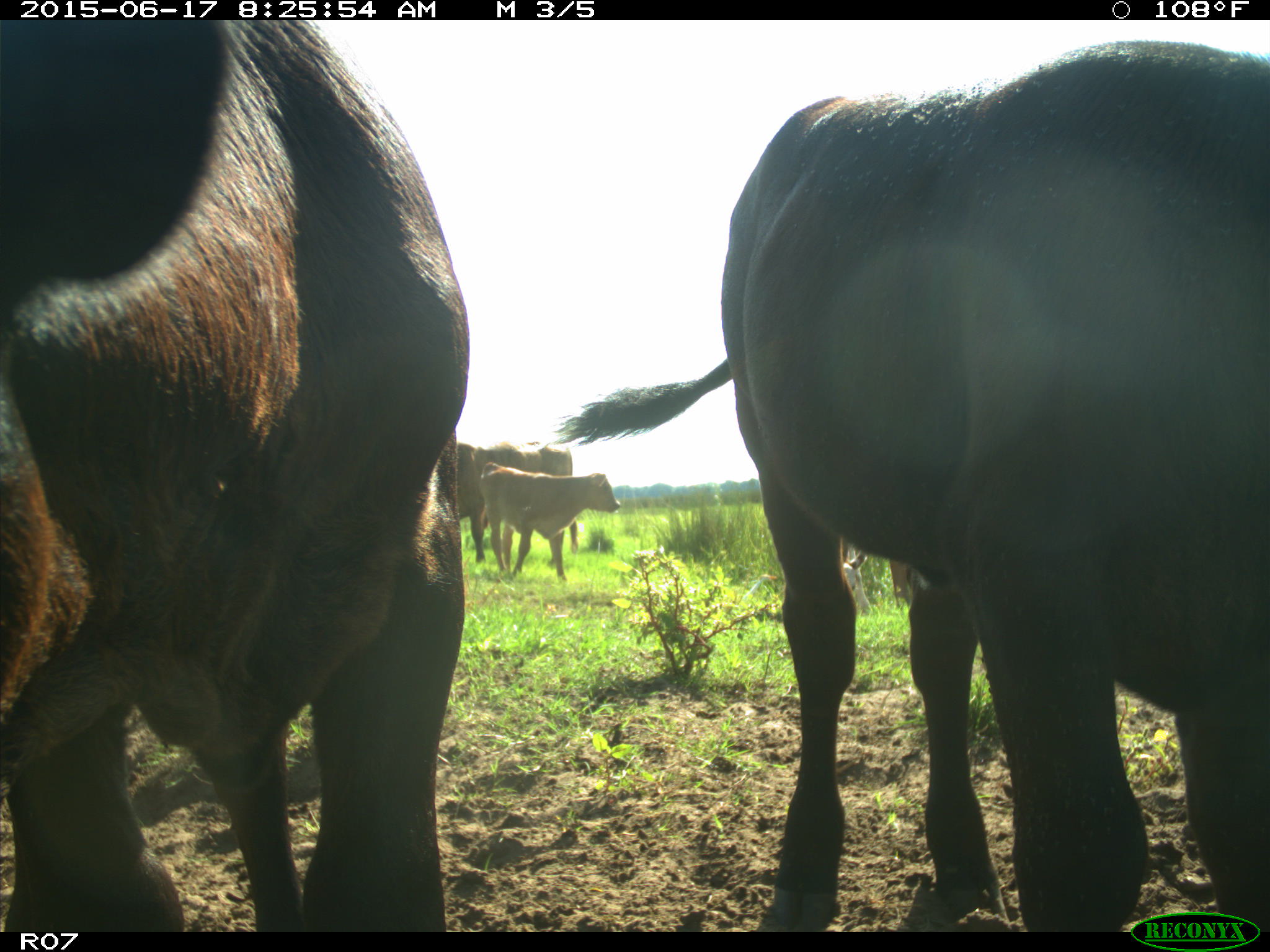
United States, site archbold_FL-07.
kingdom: Animalia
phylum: Chordata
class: Mammalia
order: Artiodactyla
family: Bovidae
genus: Bos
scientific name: Bos taurus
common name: domestic cow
Bos taurus (domestic cow).